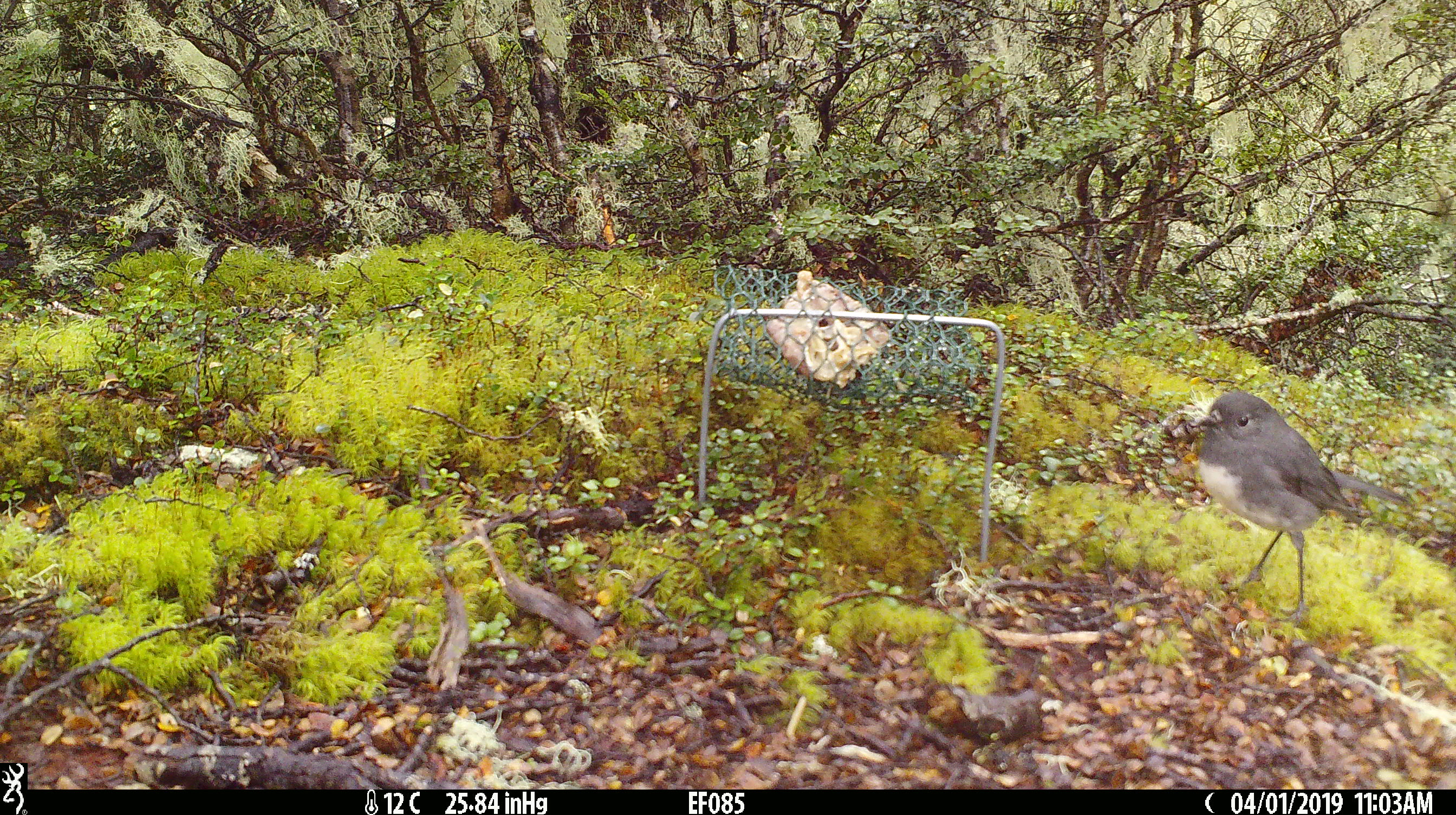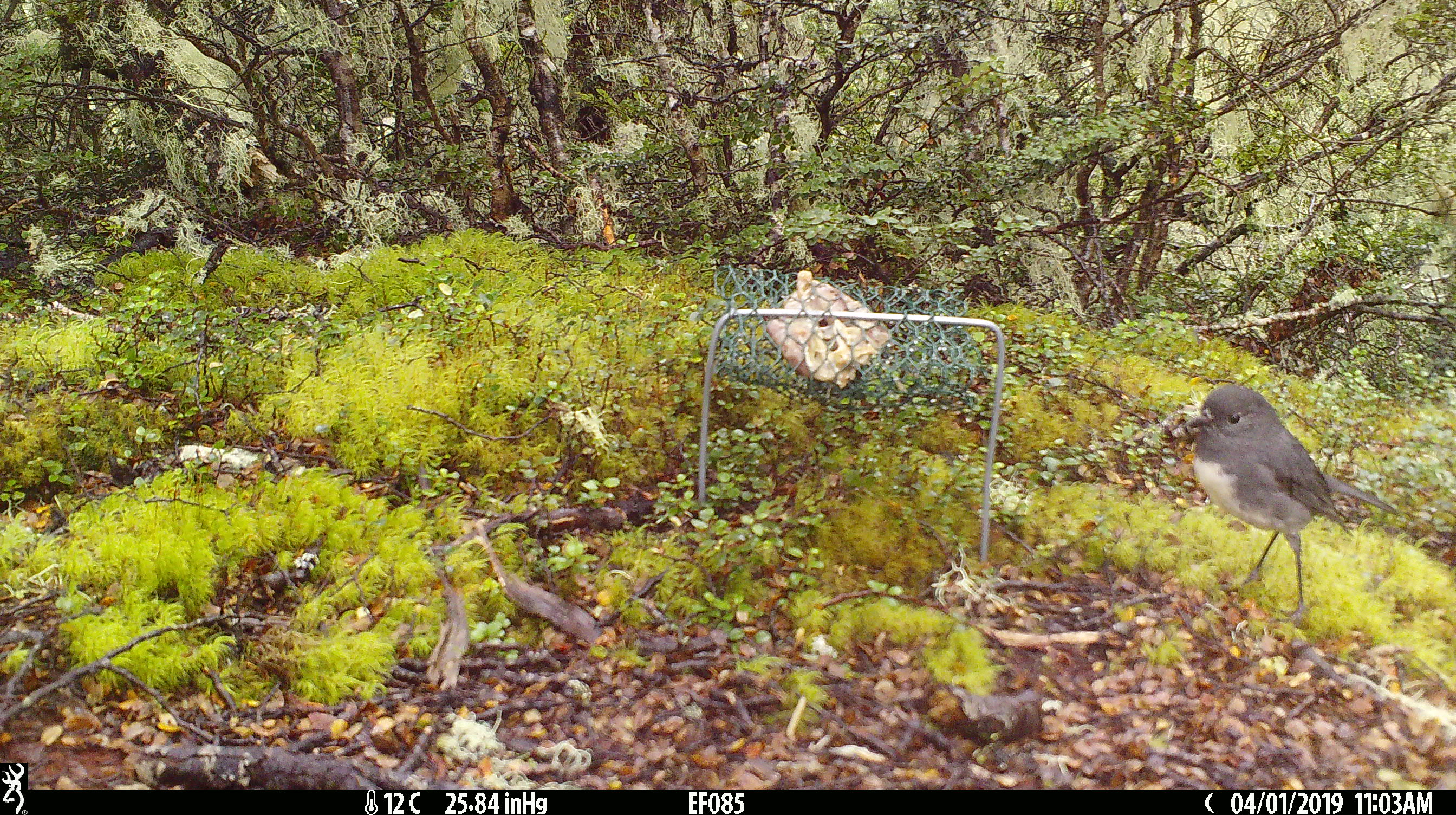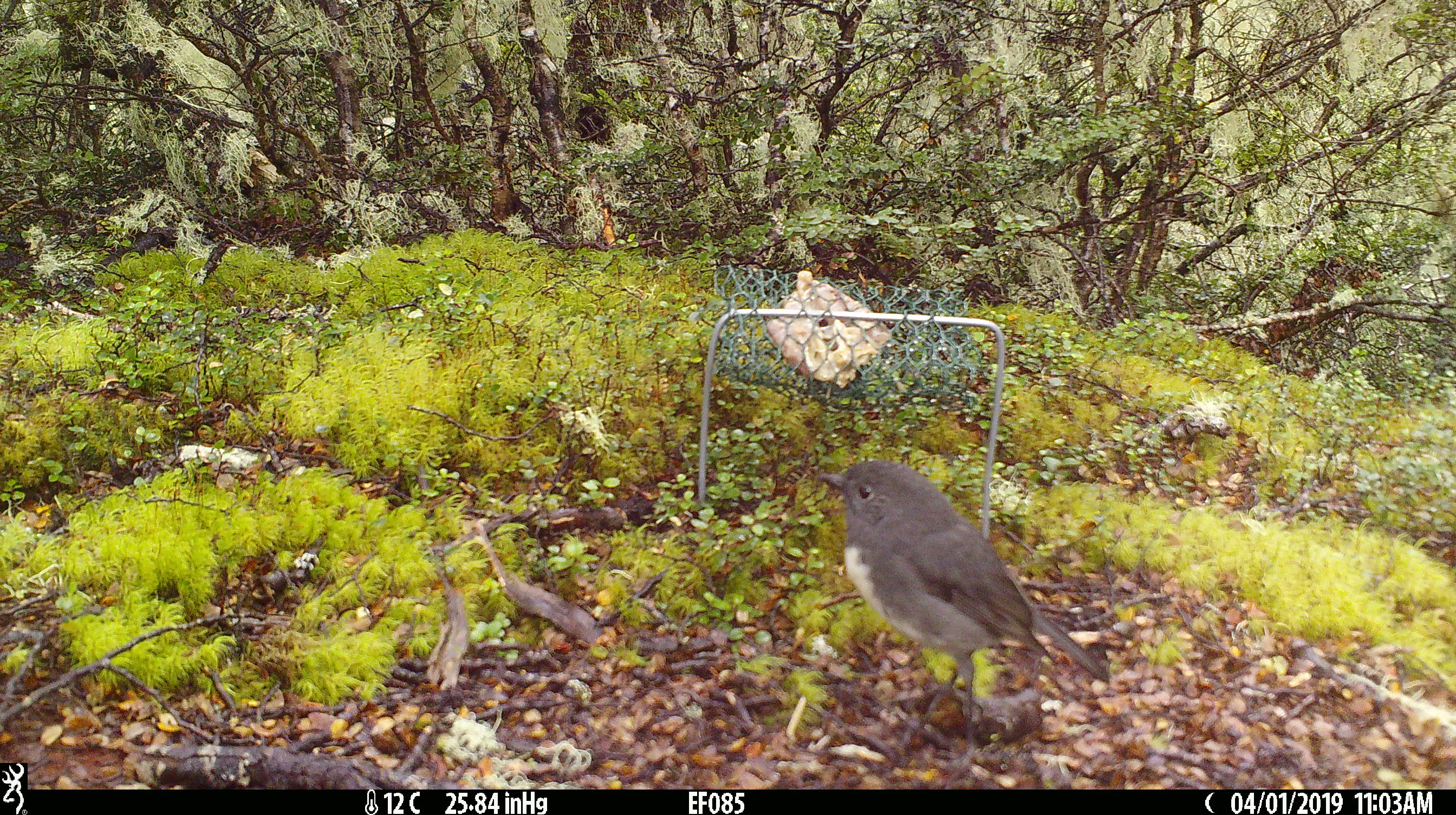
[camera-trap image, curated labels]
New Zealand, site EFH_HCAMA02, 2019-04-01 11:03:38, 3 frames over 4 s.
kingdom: Animalia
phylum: Chordata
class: Aves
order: Passeriformes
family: Petroicidae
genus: Petroica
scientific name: Petroica australis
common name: new zealand robin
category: robin